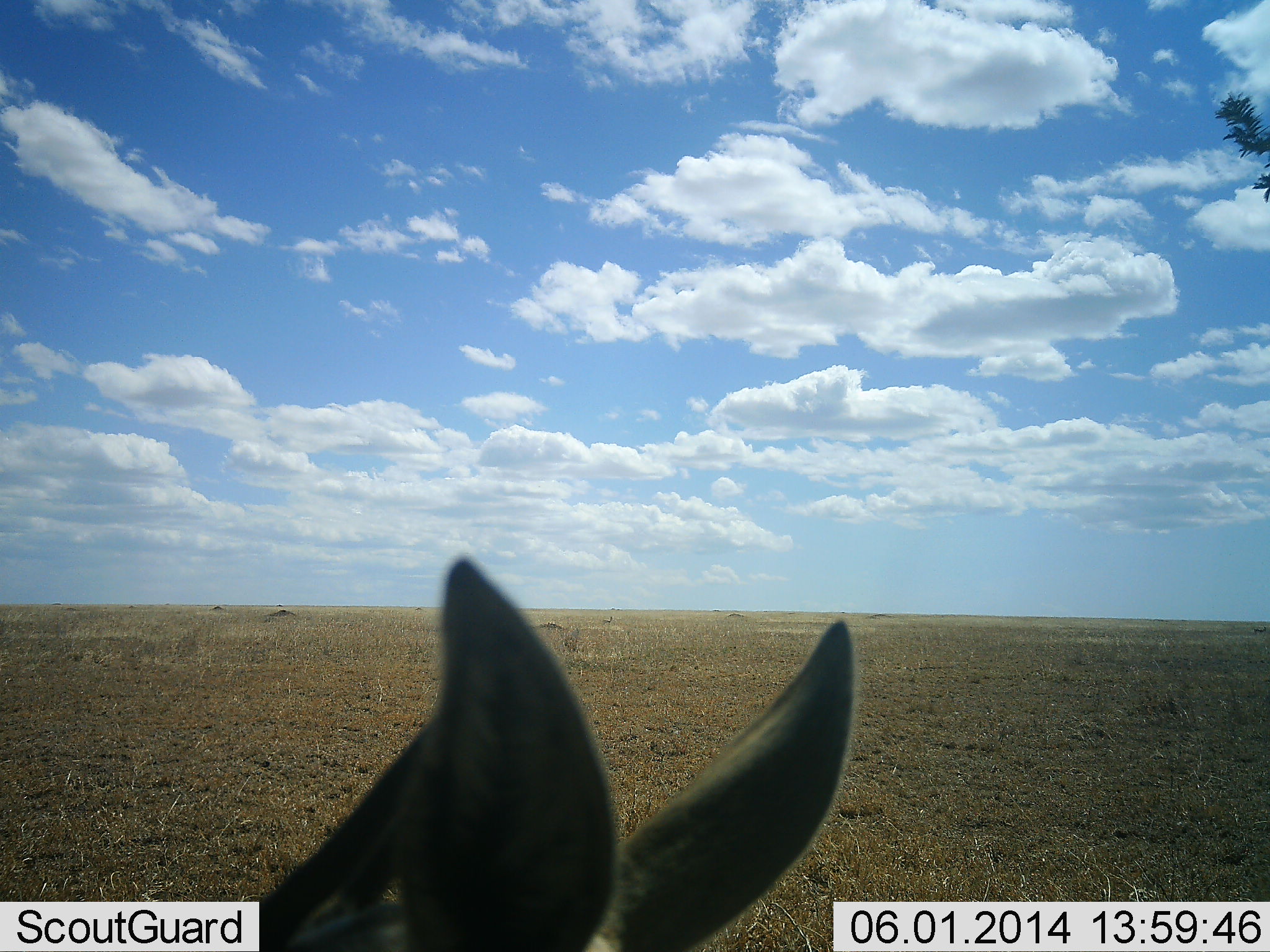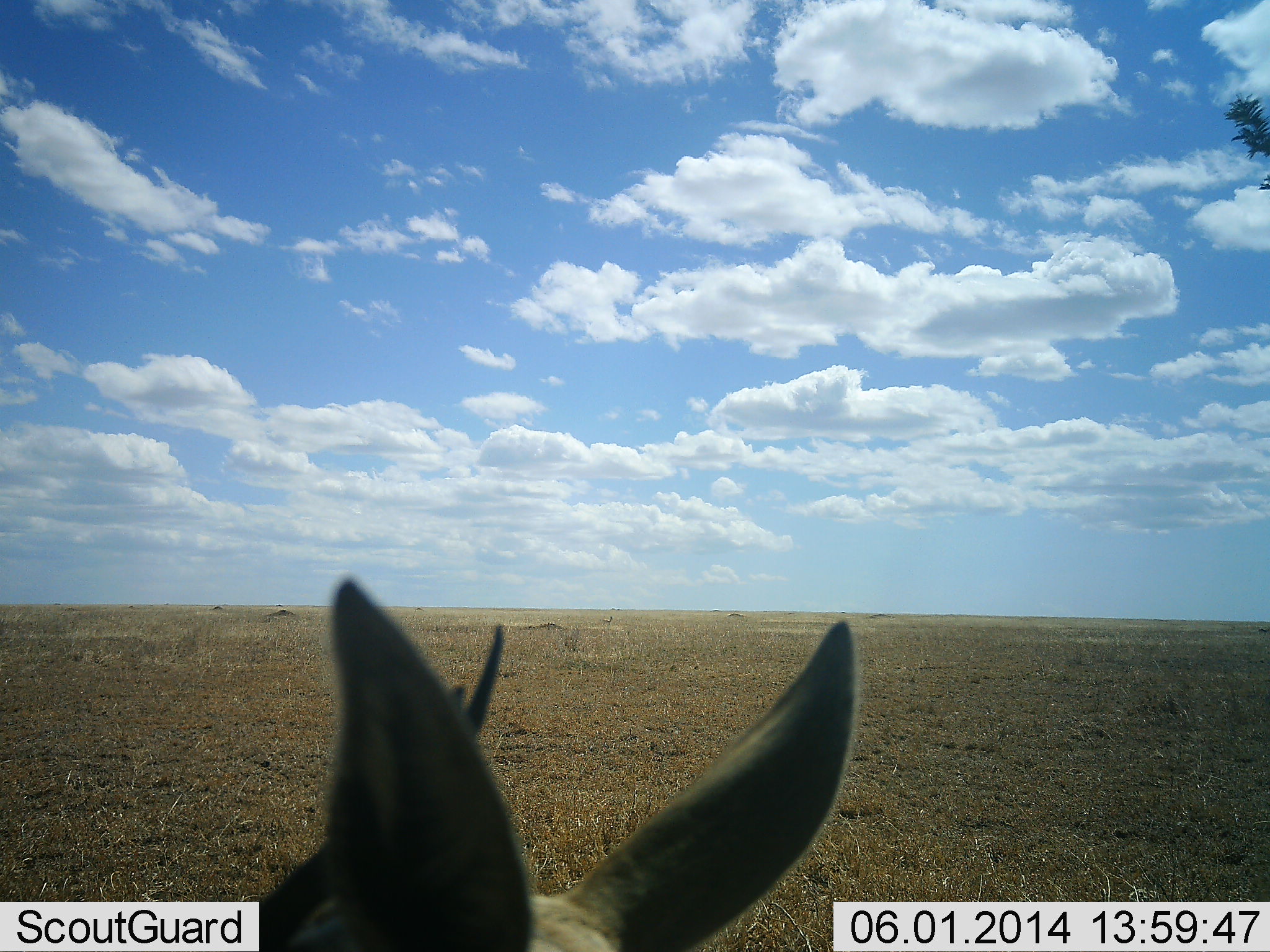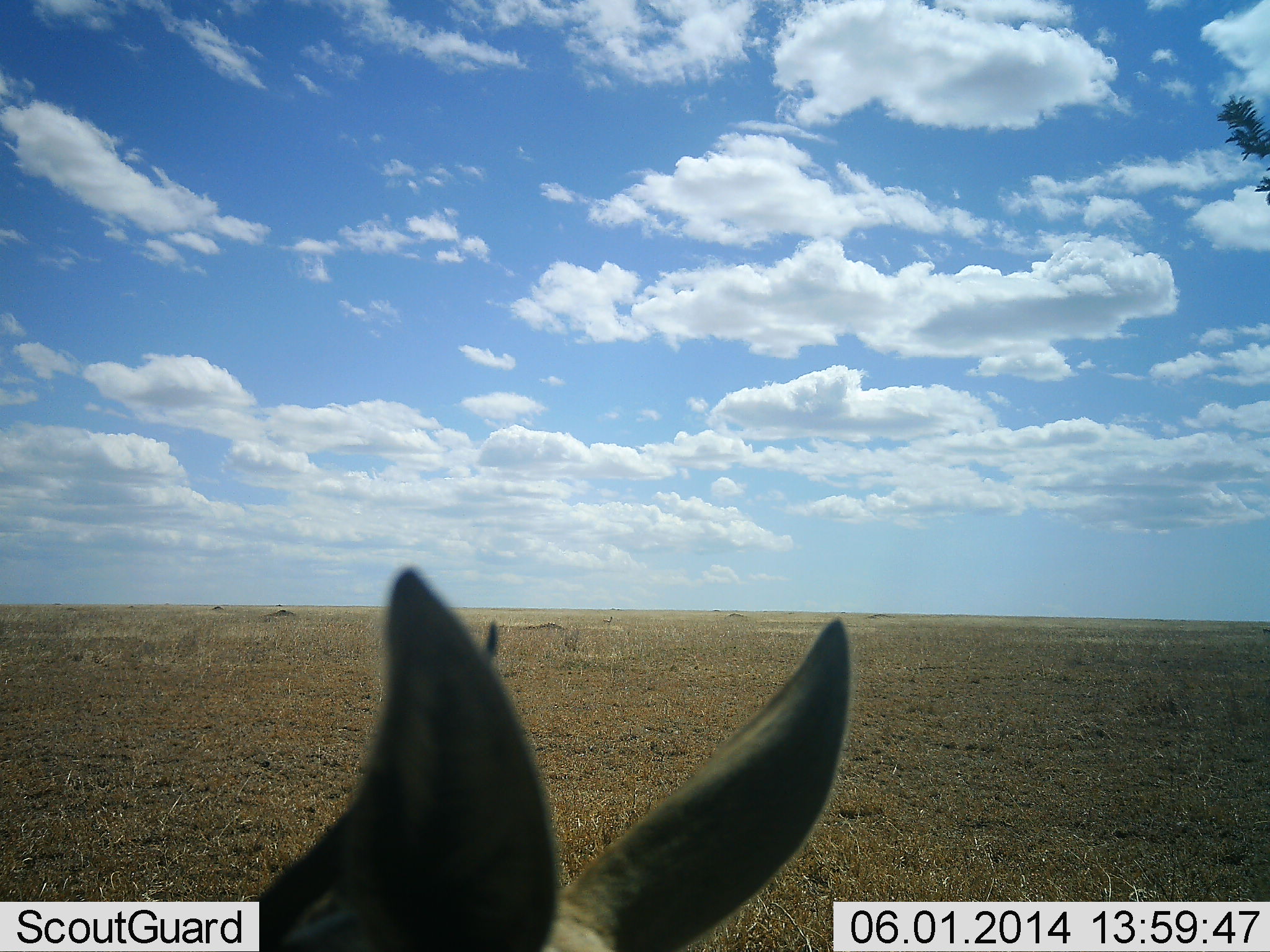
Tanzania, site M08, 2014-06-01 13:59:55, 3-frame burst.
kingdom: Animalia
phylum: Chordata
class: Mammalia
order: Artiodactyla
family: Bovidae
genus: Eudorcas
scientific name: Eudorcas thomsonii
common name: thomson's gazelle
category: gazellethomsons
Gazellethomsons (thomson's gazelle) (Eudorcas thomsonii), count 1. Behavior (volunteer vote fractions): standing 80%, resting 30%, moving 0%, interacting 0%. Young present (vote fraction): 0%. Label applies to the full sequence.